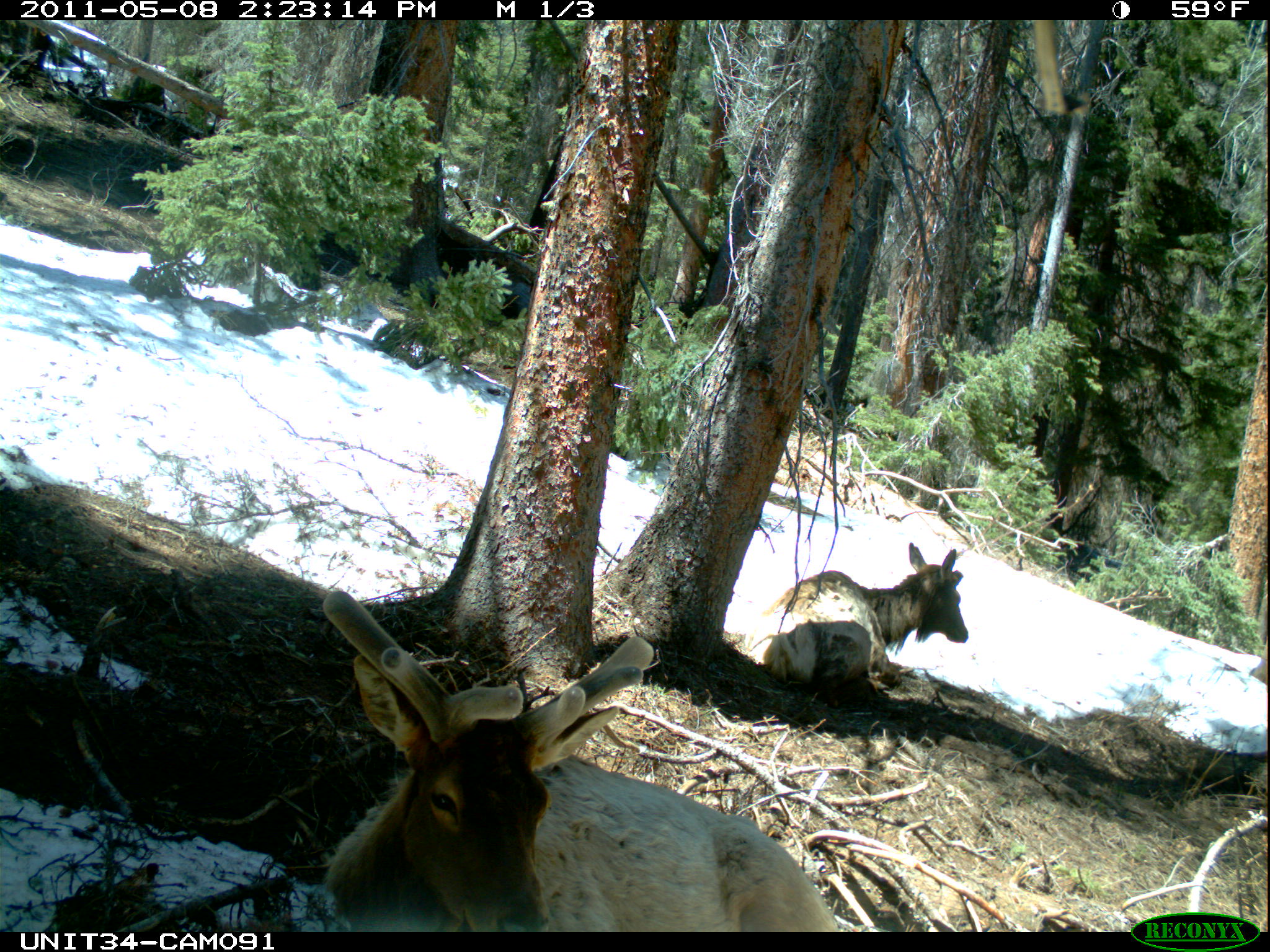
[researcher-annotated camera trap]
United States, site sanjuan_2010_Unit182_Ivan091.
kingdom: Animalia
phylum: Chordata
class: Mammalia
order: Artiodactyla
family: Cervidae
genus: Cervus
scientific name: Cervus elaphus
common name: red deer